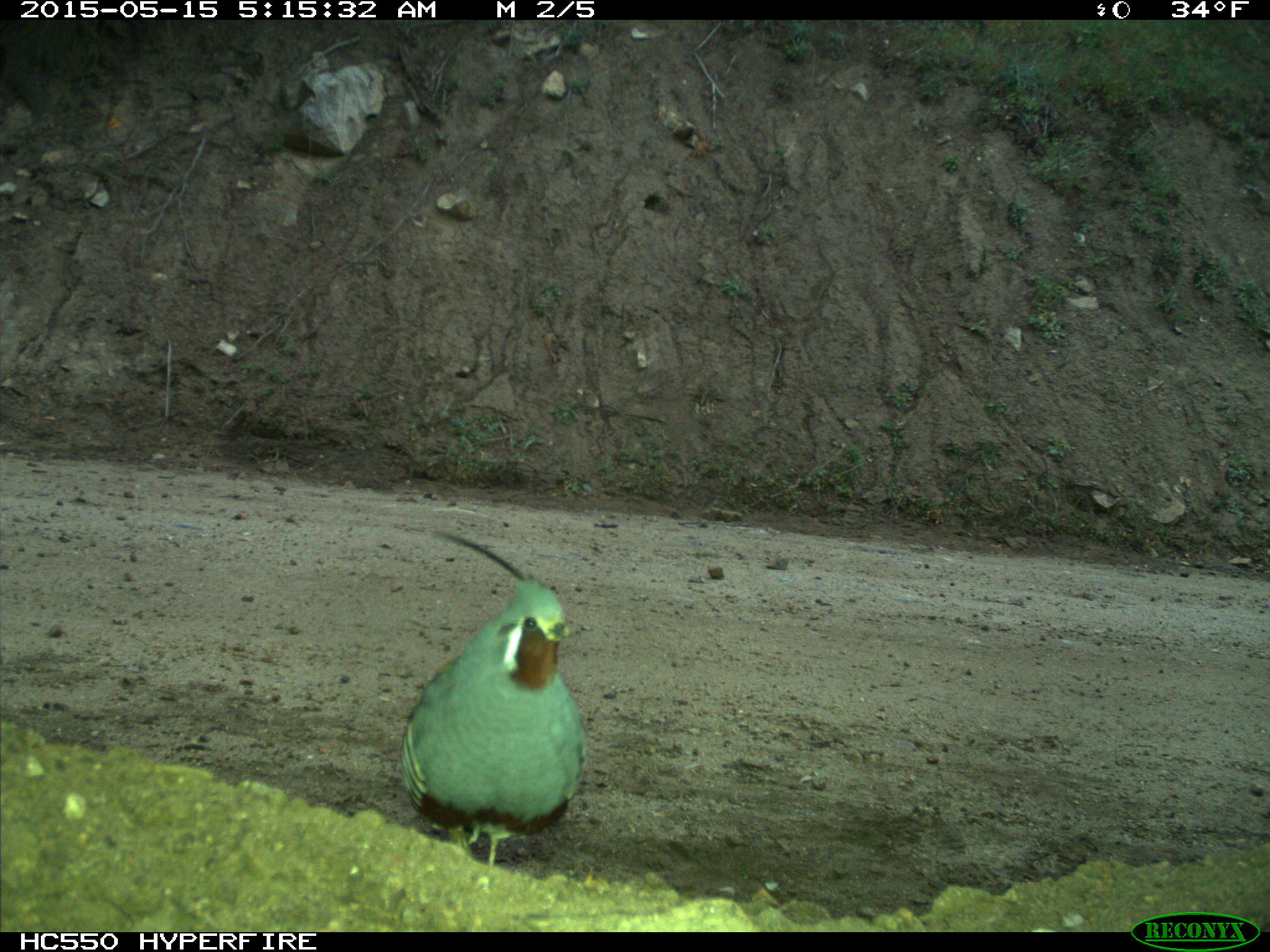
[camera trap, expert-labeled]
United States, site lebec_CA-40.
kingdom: Animalia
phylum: Chordata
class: Aves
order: Galliformes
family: Odontophoridae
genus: Callipepla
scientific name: Callipepla californica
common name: california quail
Callipepla californica (california quail).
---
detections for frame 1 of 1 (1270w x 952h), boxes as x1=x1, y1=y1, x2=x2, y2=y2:
animal: x1=400, y1=529, x2=587, y2=869